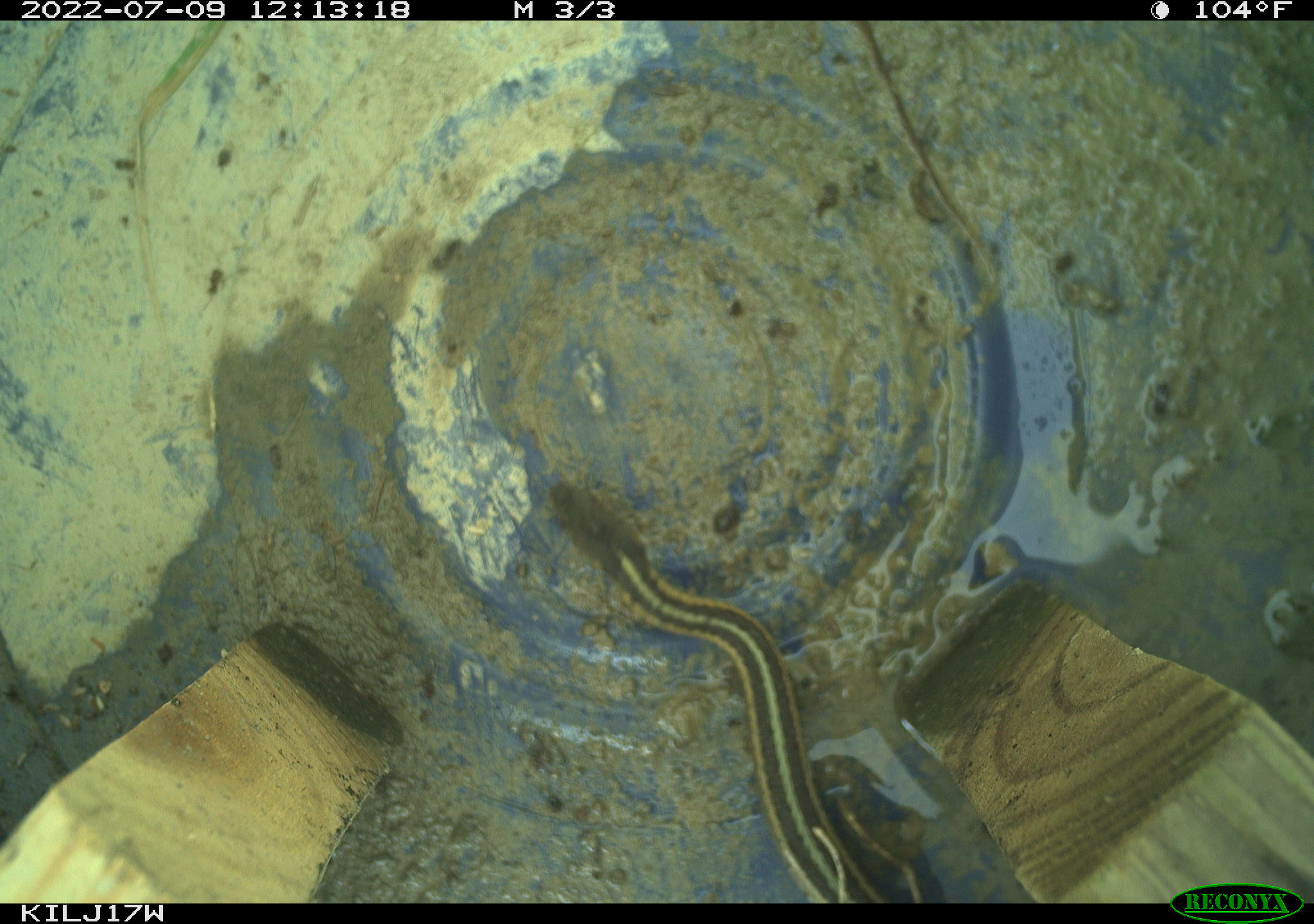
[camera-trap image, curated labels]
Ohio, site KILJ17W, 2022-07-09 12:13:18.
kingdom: Animalia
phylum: Chordata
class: Reptilia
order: Squamata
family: Colubridae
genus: Thamnophis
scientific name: Thamnophis sirtalis sirtalis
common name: eastern gartersnake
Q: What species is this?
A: Eastern gartersnake (Thamnophis sirtalis sirtalis).